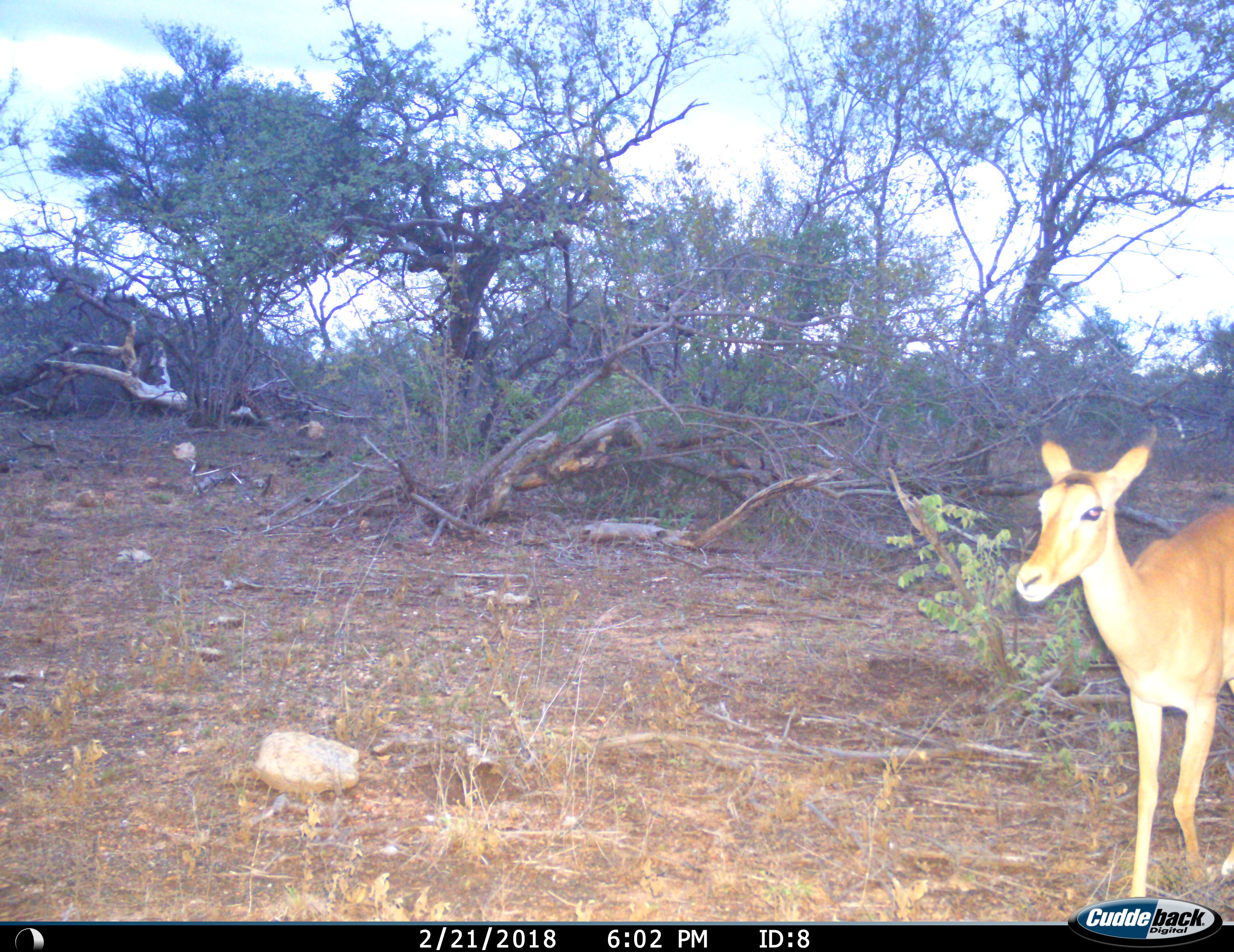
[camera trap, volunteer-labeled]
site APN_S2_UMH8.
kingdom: Animalia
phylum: Chordata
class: Mammalia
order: Artiodactyla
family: Bovidae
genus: Aepyceros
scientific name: Aepyceros melampus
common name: impala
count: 1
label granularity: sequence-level